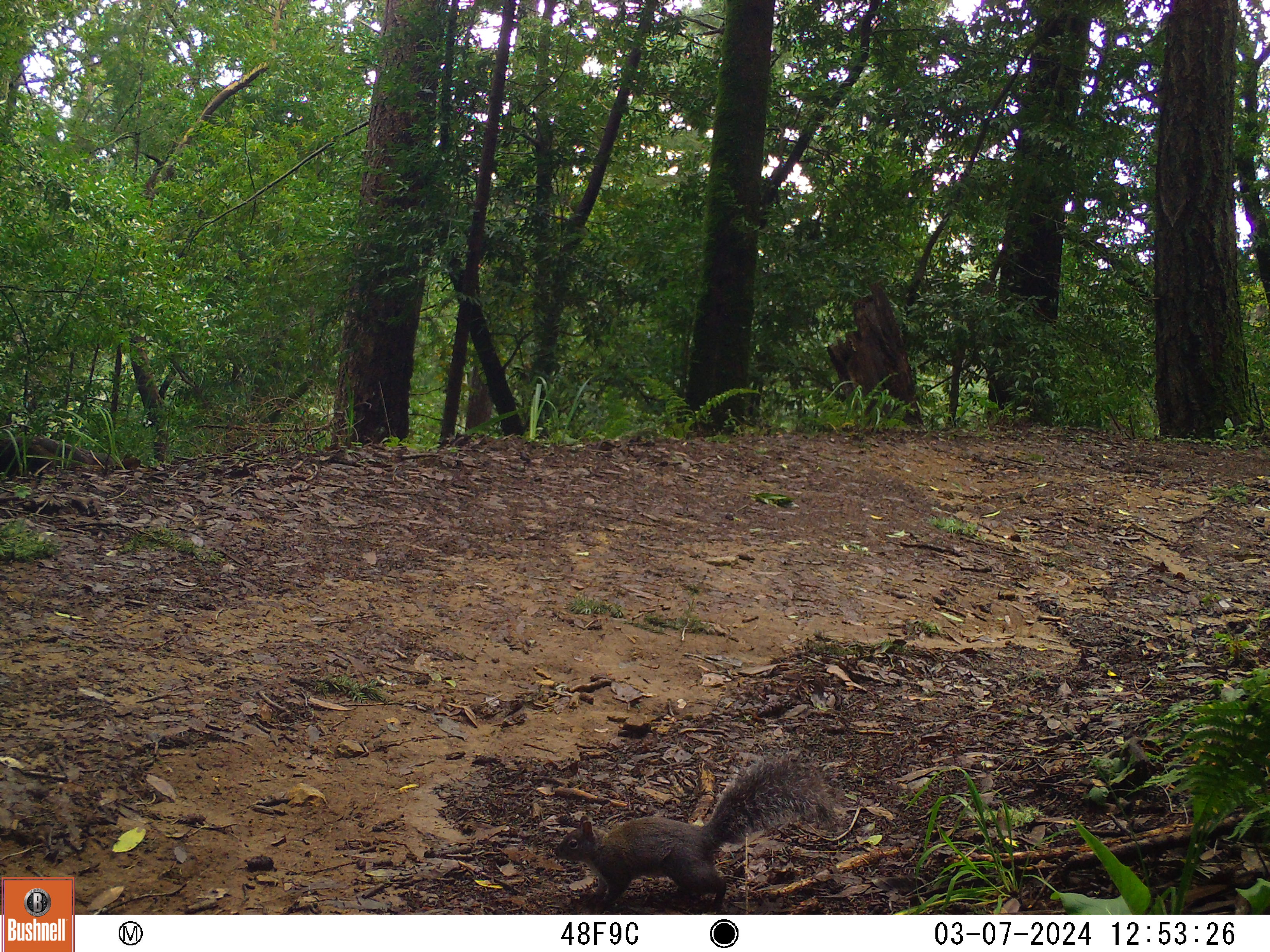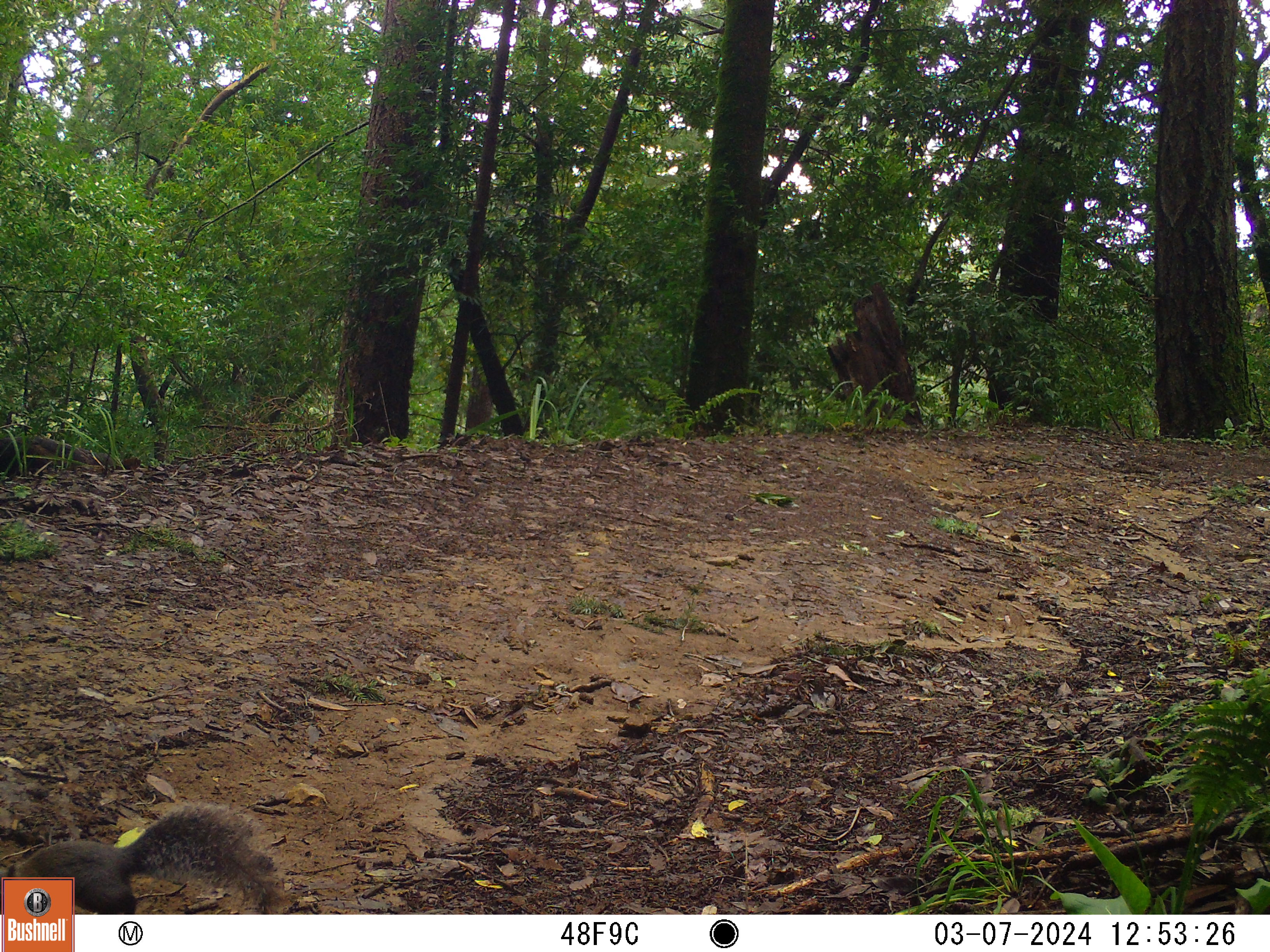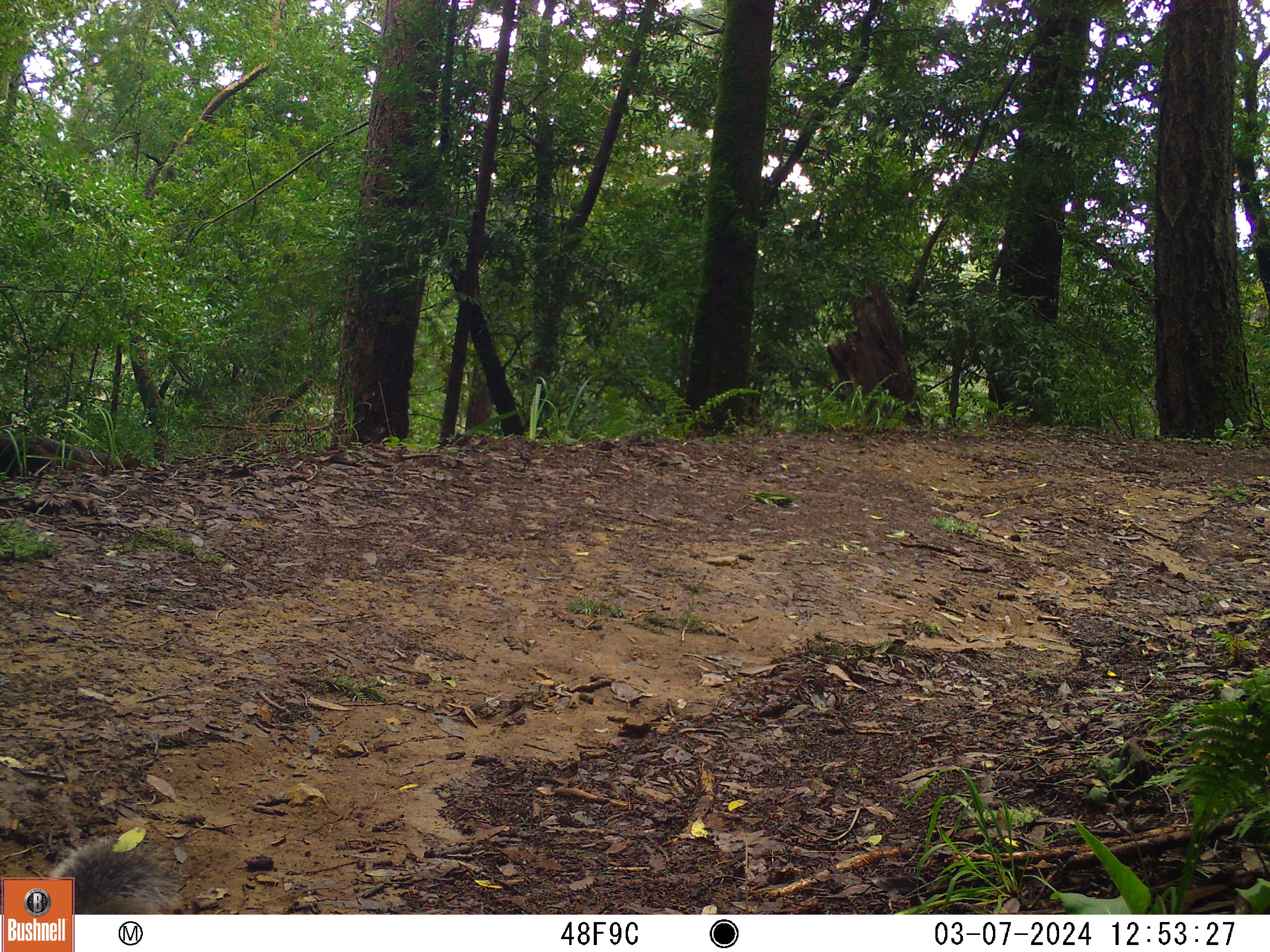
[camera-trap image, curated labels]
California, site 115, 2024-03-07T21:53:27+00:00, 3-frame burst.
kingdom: Animalia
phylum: Chordata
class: Mammalia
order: Rodentia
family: Sciuridae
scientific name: Sciuridae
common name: squirrel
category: unknown squirrel